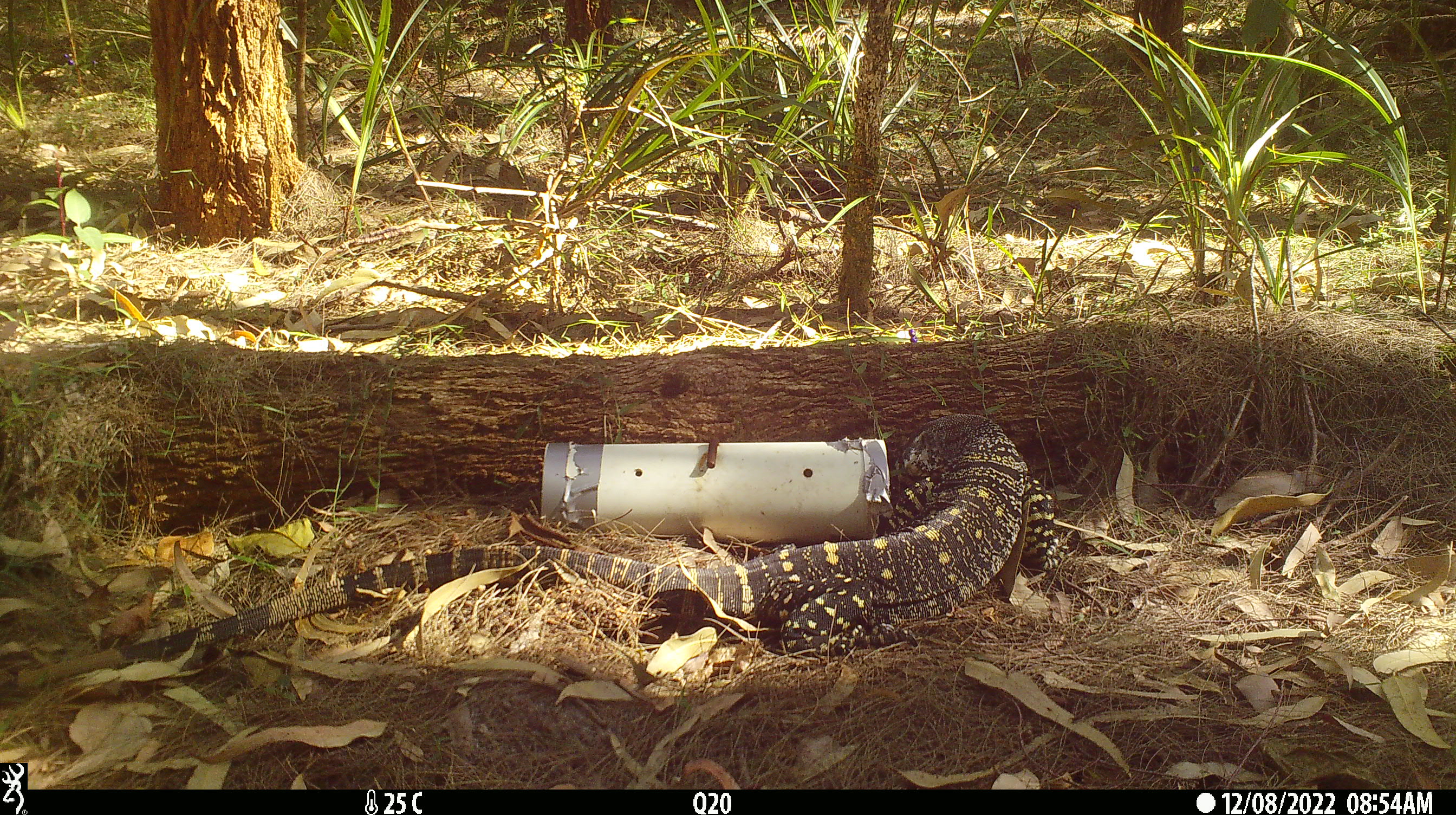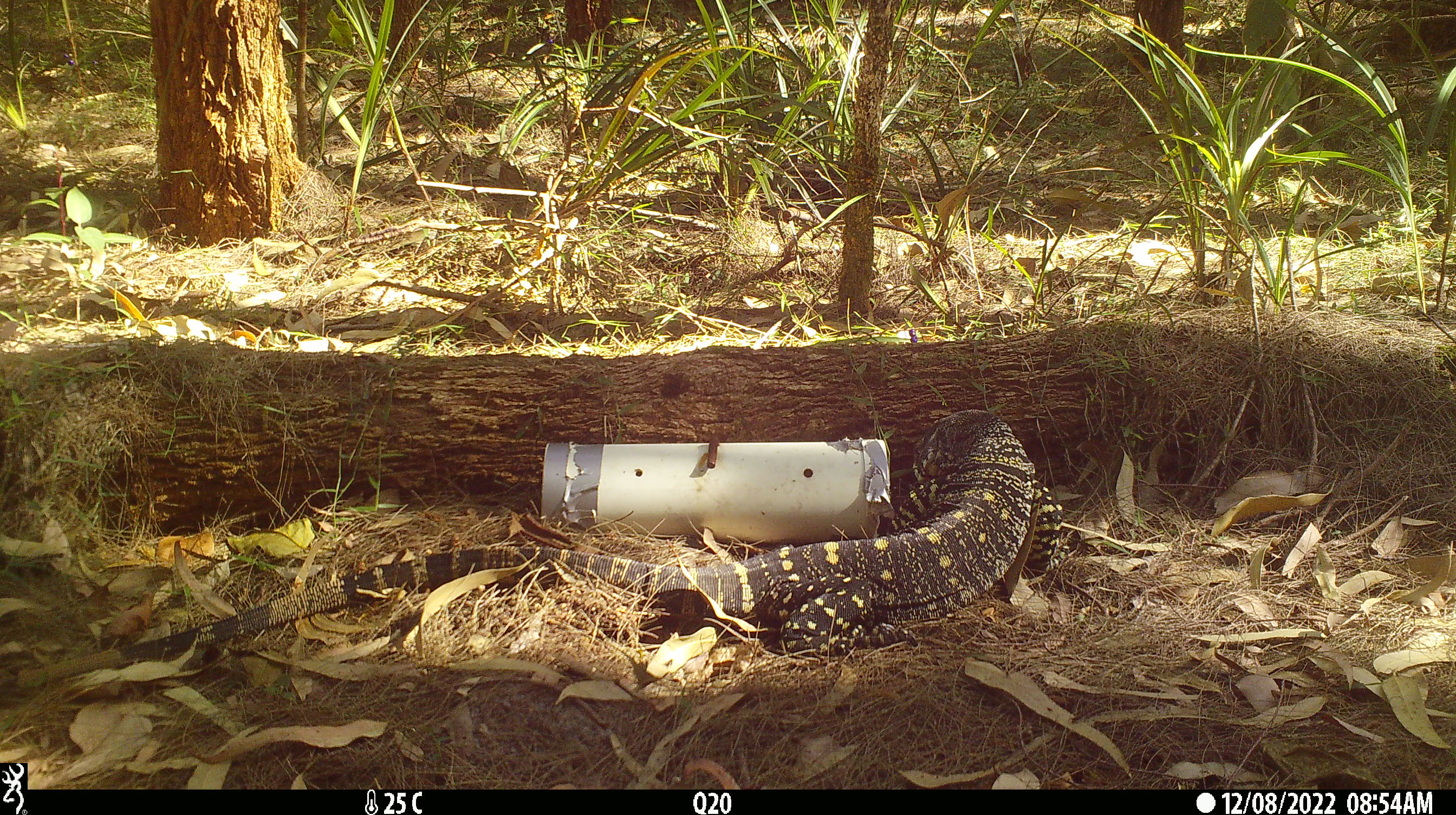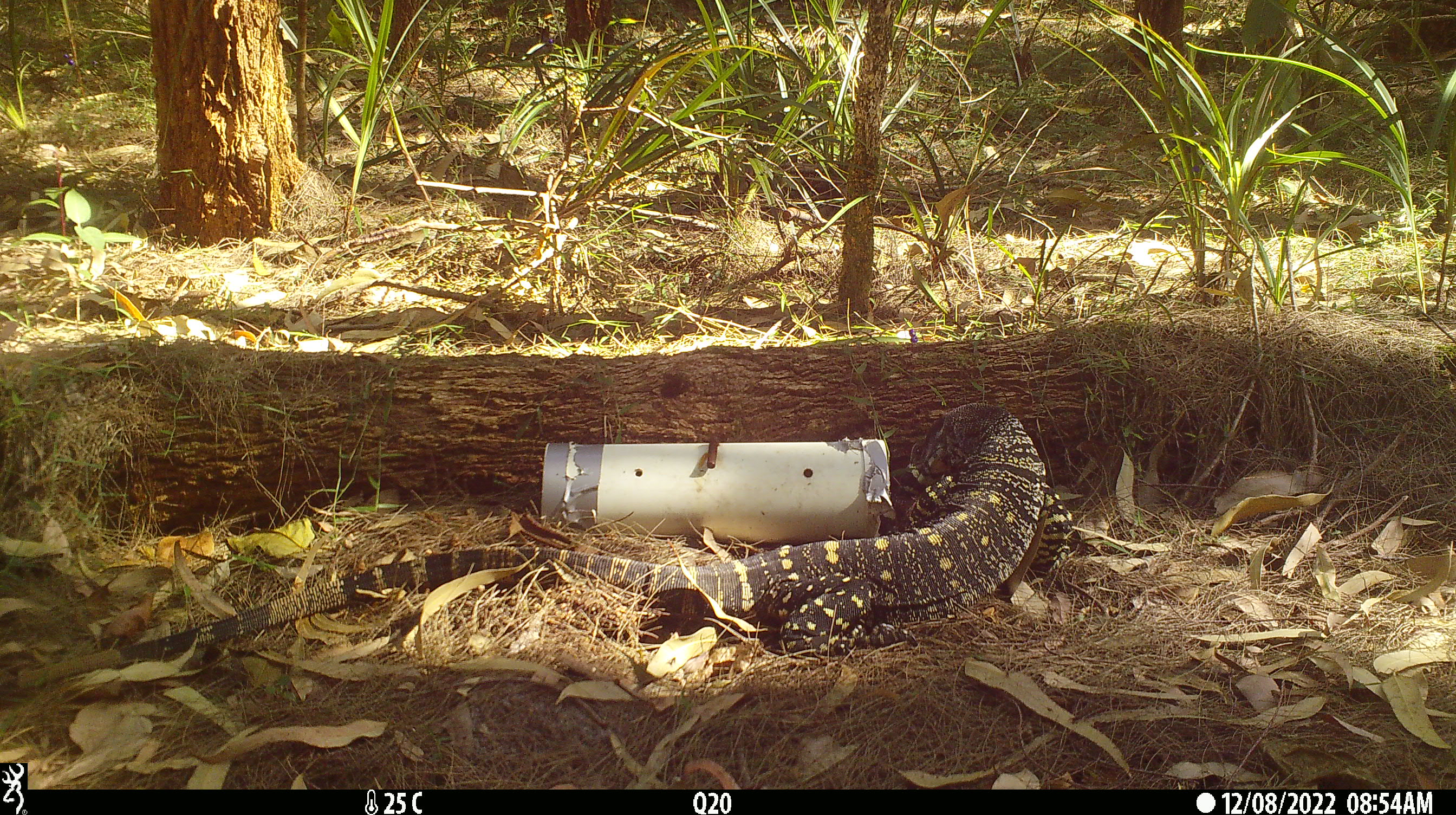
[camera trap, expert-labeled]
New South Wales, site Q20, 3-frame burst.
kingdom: Animalia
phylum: Chordata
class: Reptilia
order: Squamata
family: Varanidae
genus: Varanus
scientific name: Varanus varius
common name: lace monitor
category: goanna